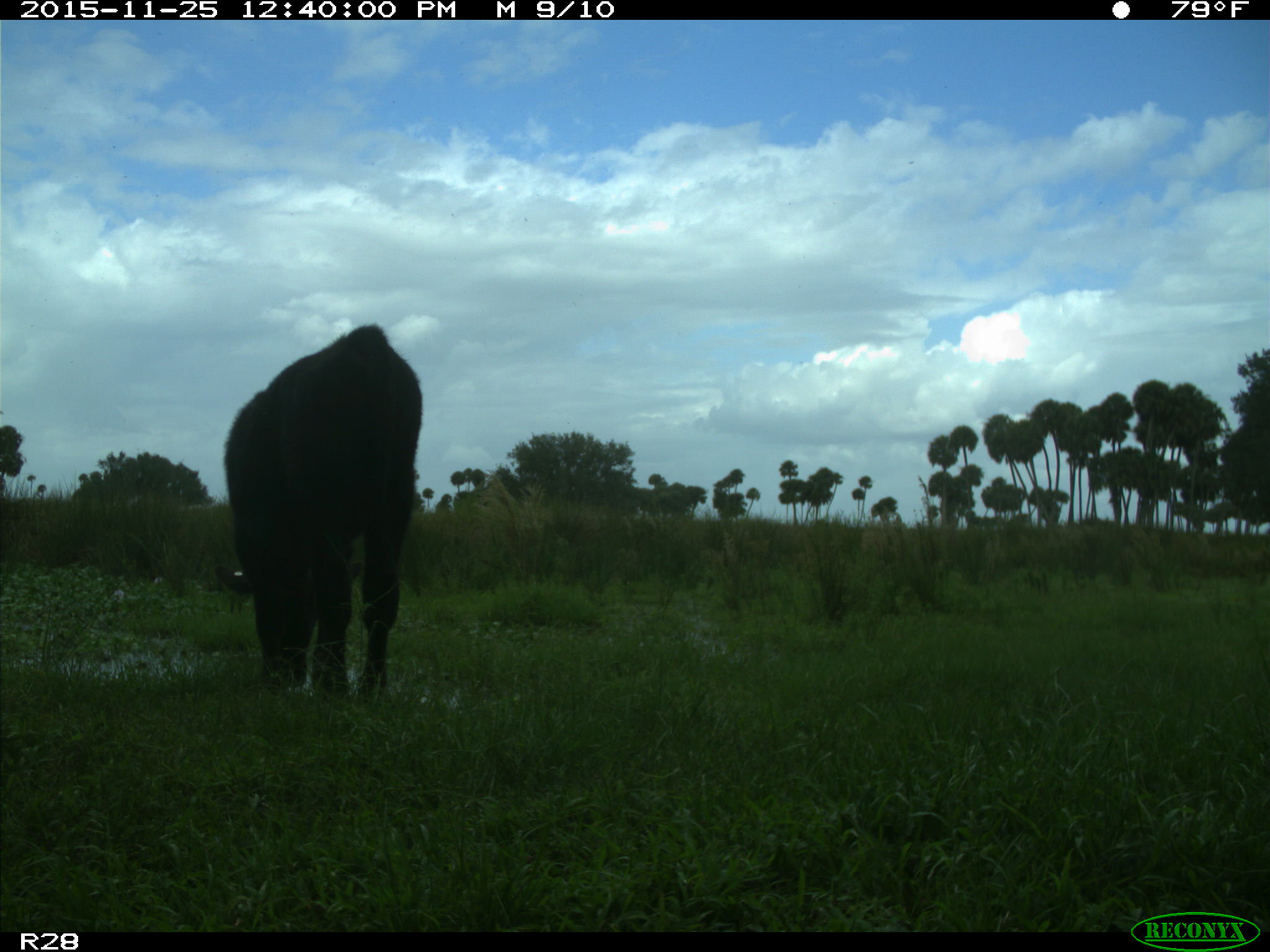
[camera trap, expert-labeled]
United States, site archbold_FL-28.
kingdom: Animalia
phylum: Chordata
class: Mammalia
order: Artiodactyla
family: Bovidae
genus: Bos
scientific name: Bos taurus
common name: domestic cow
Bos taurus (domestic cow).